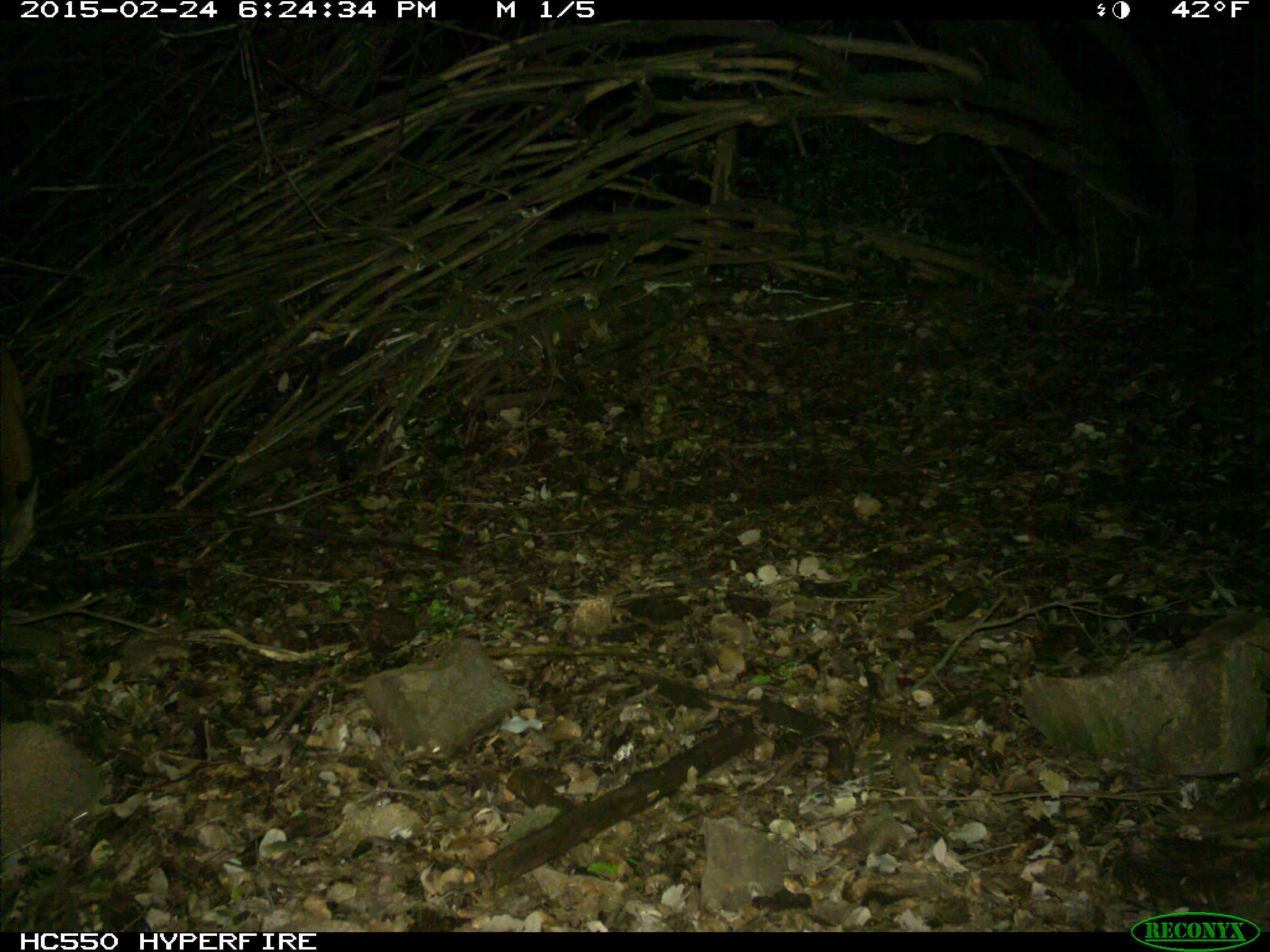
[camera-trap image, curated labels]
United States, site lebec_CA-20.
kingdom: Animalia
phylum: Chordata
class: Mammalia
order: Carnivora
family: Felidae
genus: Puma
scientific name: Puma concolor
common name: mountain lion